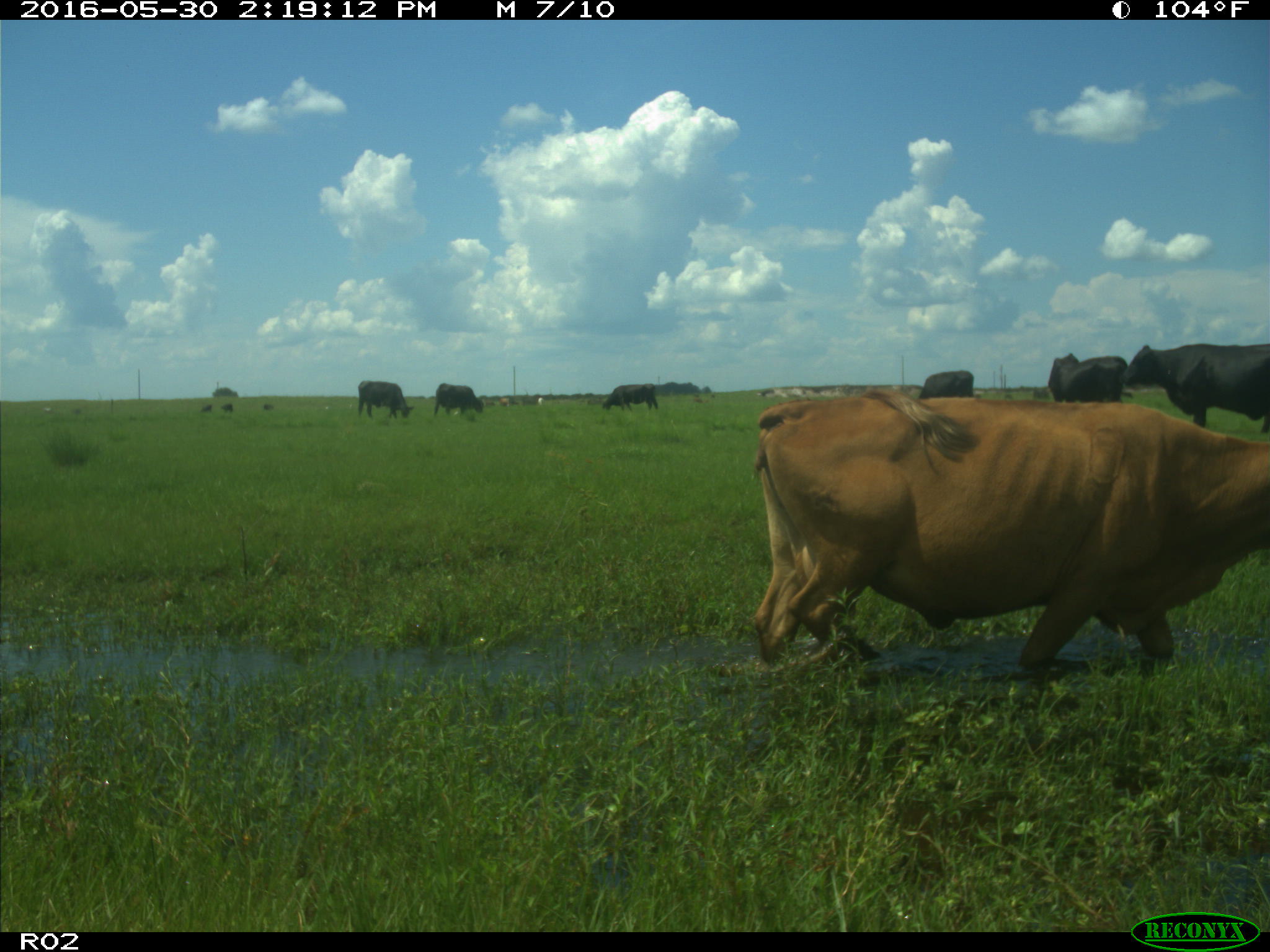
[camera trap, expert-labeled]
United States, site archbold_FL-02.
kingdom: Animalia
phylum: Chordata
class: Mammalia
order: Artiodactyla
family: Bovidae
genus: Bos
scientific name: Bos taurus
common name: domestic cow